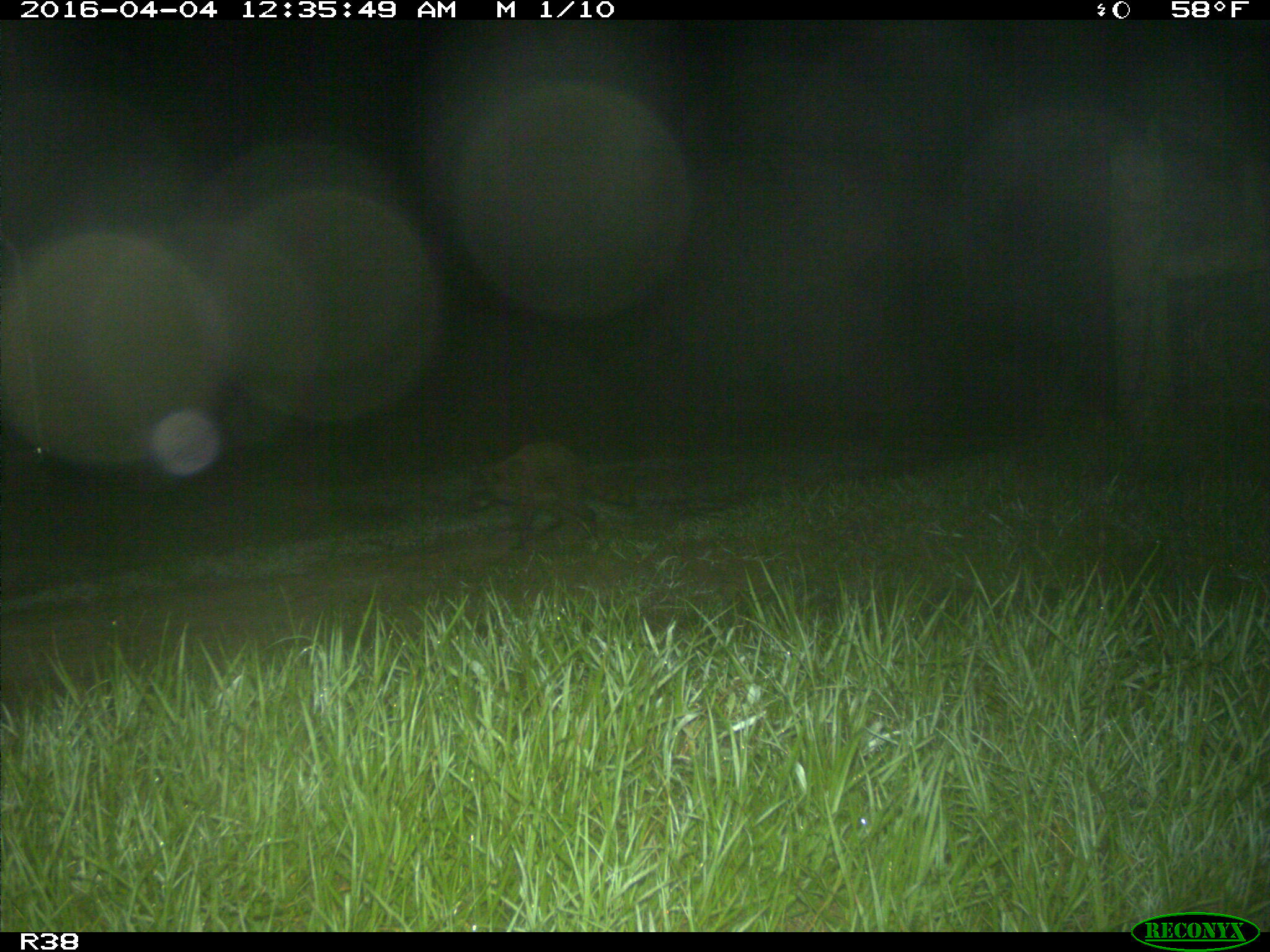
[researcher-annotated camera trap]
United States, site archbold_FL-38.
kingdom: Animalia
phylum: Chordata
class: Mammalia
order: Carnivora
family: Procyonidae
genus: Procyon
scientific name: Procyon lotor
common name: common raccoon